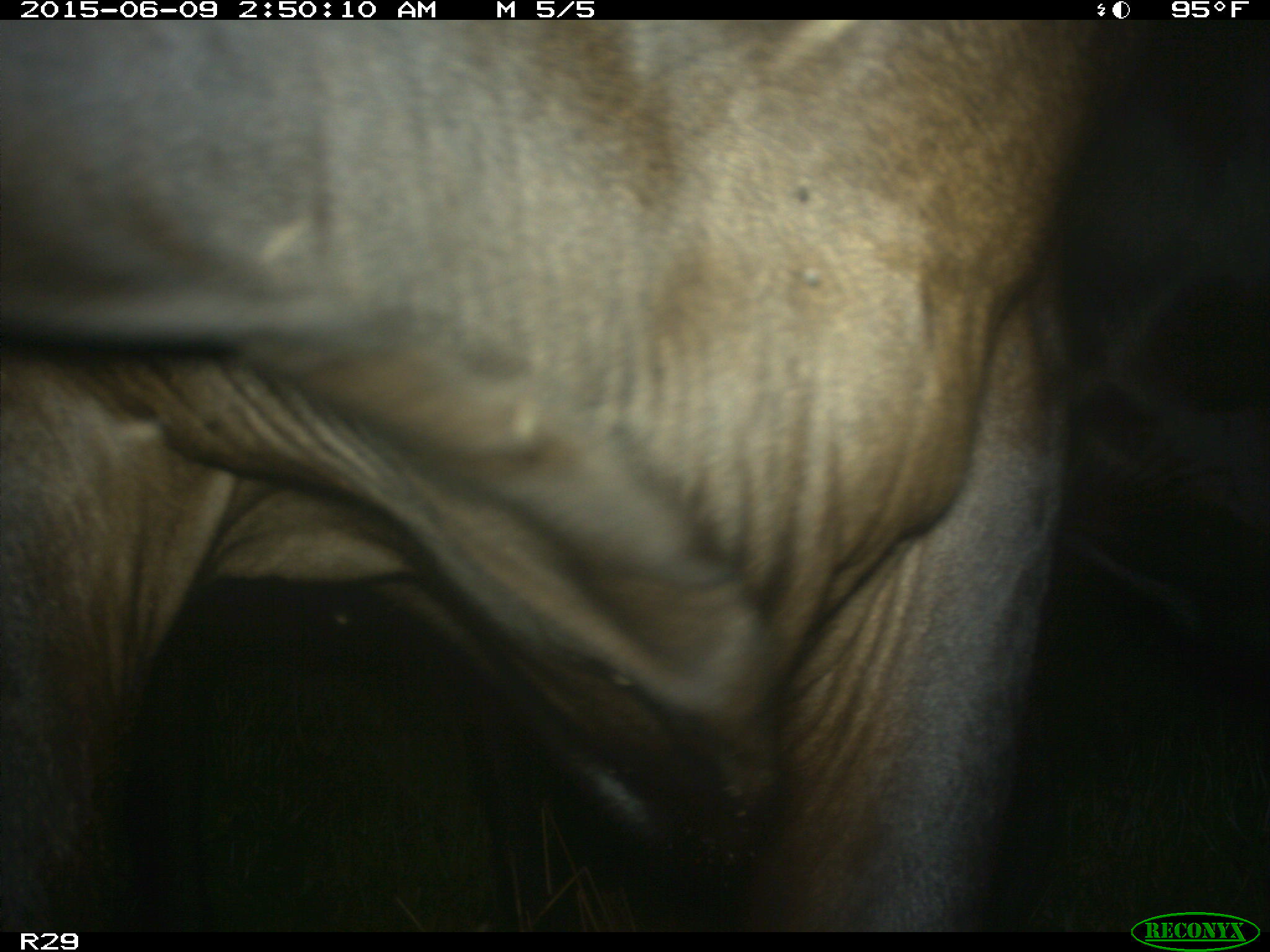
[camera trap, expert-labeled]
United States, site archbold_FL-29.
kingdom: Animalia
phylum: Chordata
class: Mammalia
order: Artiodactyla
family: Bovidae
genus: Bos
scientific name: Bos taurus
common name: domestic cow